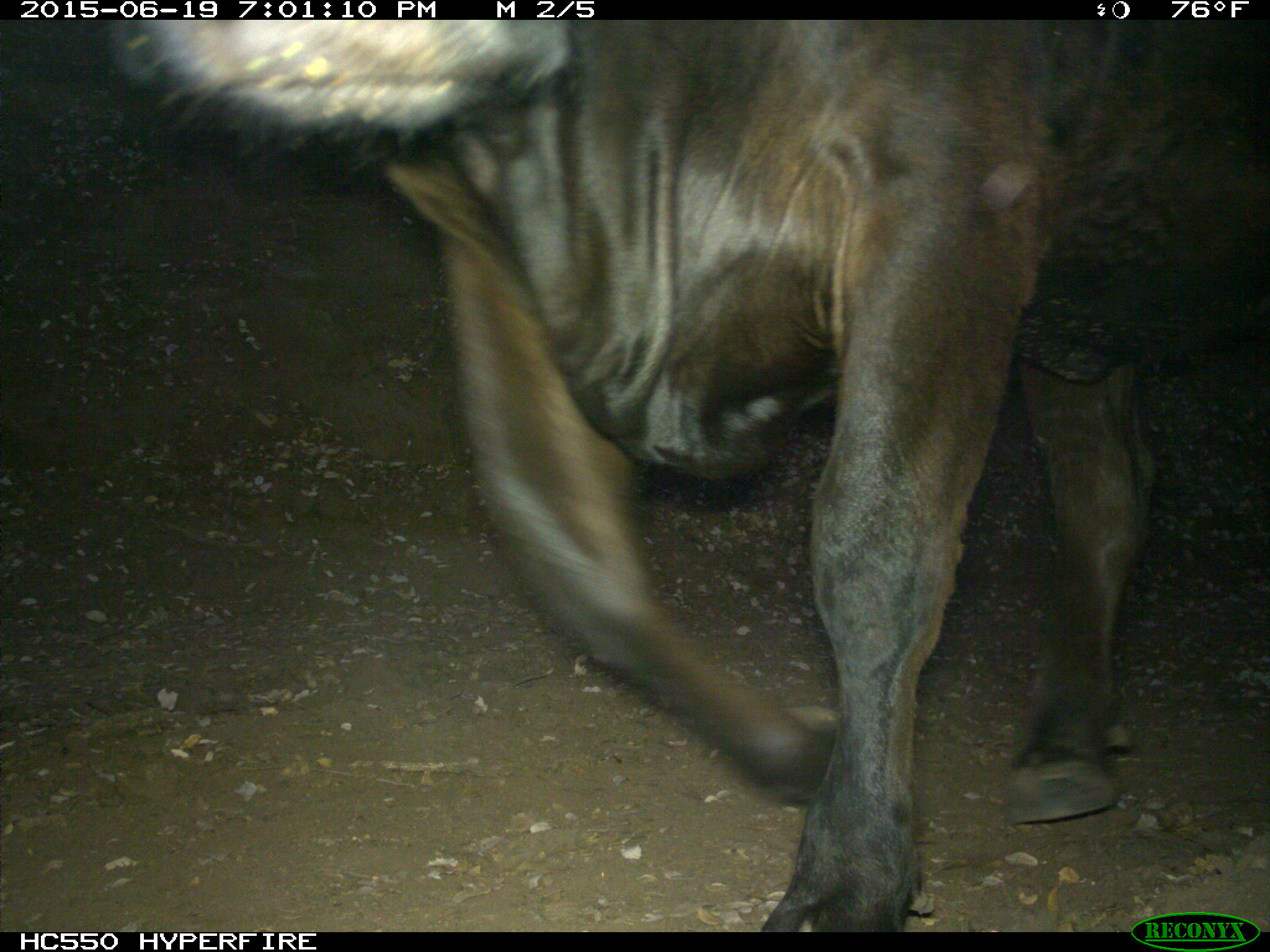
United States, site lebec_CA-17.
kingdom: Animalia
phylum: Chordata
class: Mammalia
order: Artiodactyla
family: Bovidae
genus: Bos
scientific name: Bos taurus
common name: domestic cow